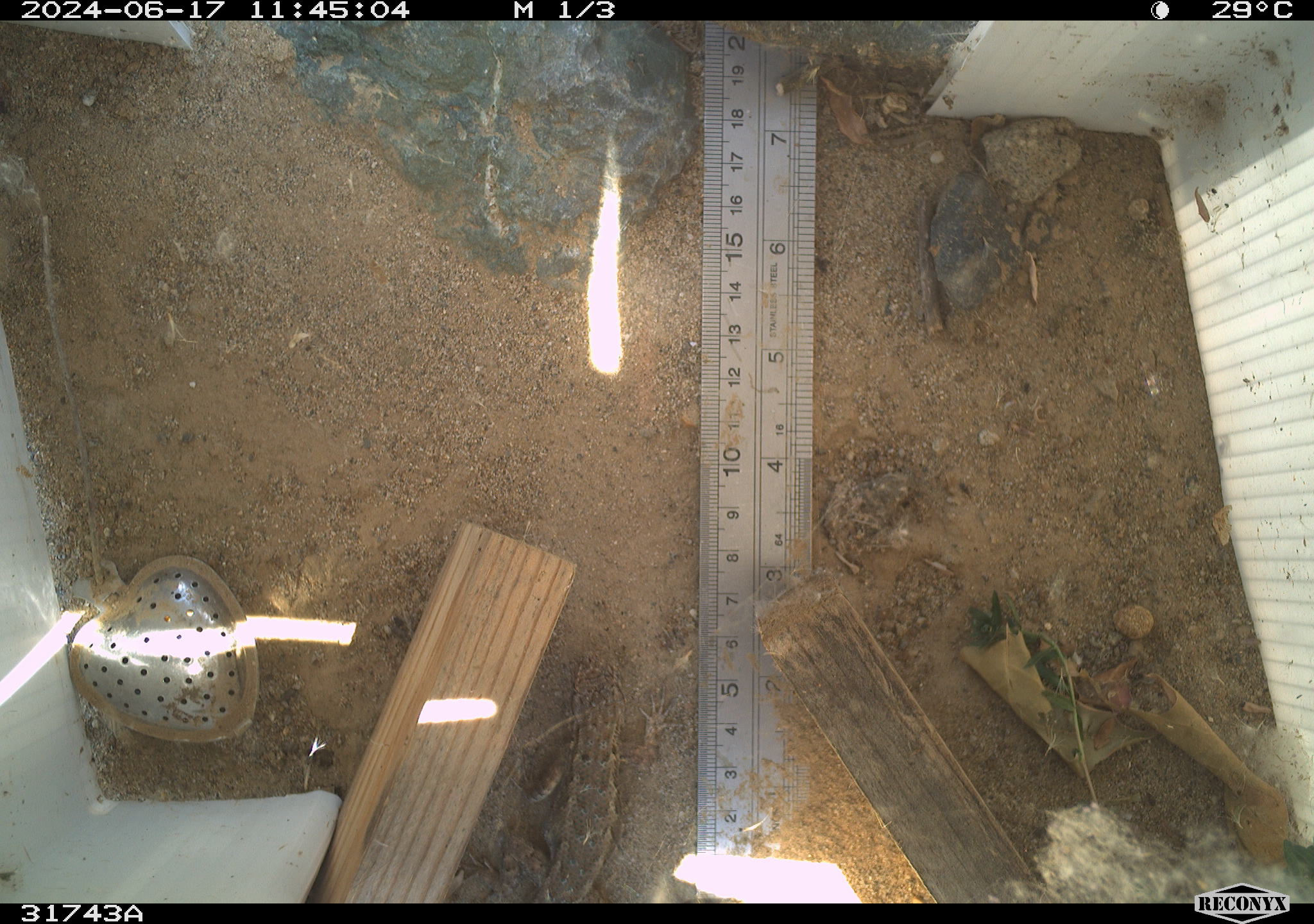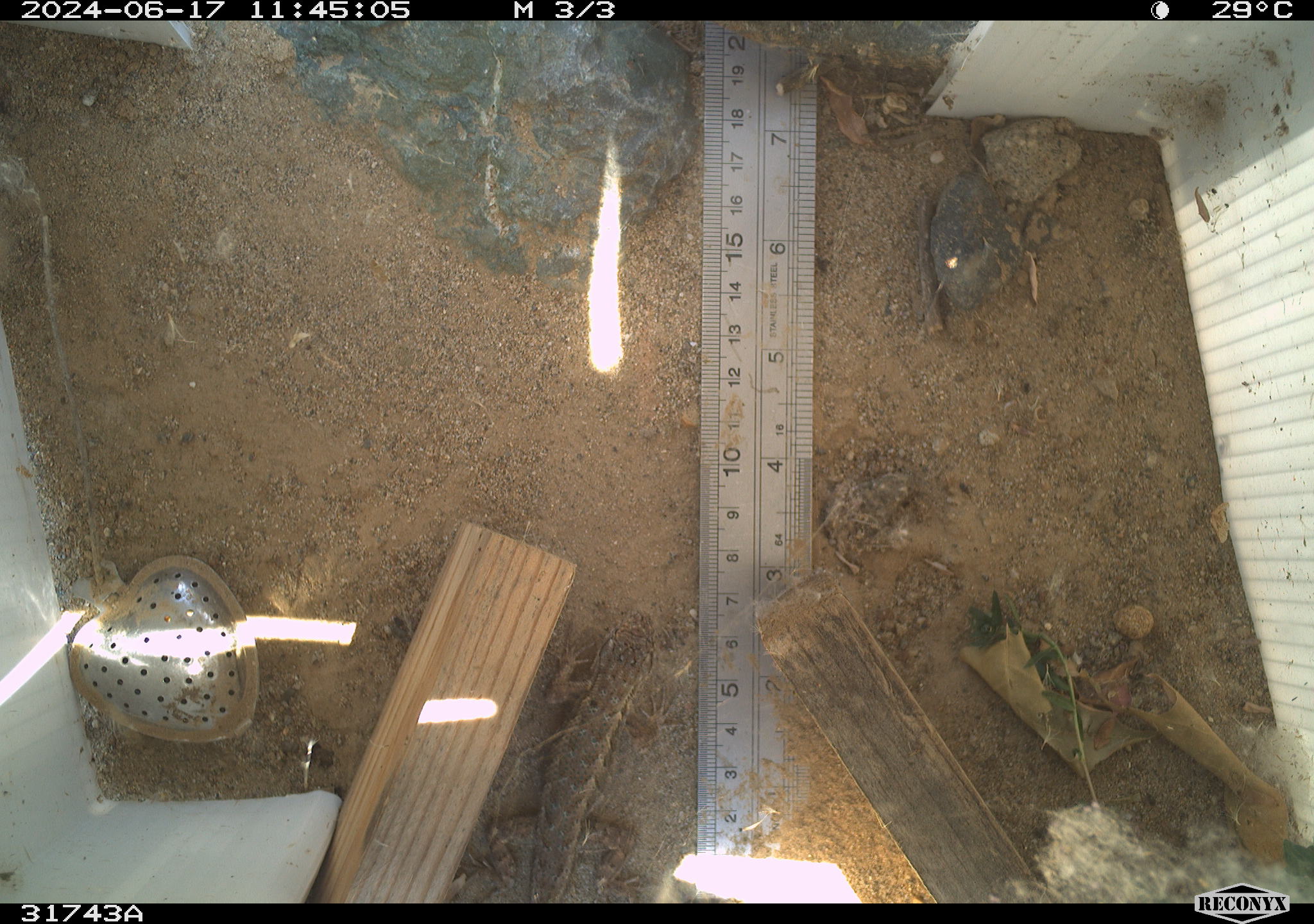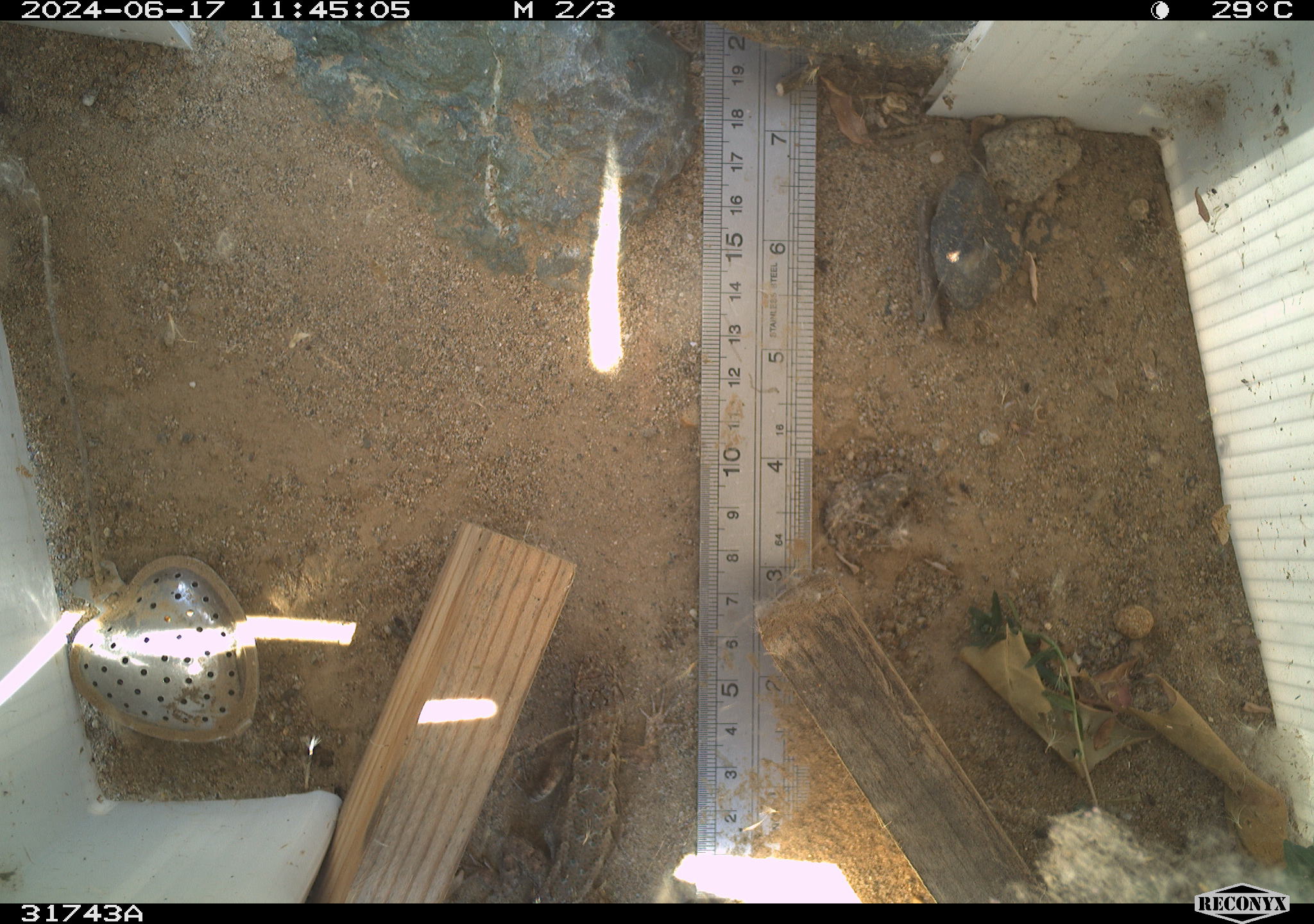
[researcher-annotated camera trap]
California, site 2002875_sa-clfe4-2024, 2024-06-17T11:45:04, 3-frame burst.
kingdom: Animalia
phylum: Chordata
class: Reptilia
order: Squamata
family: Phrynosomatidae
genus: Sceloporus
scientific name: Sceloporus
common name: spiny lizards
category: sceloporus species